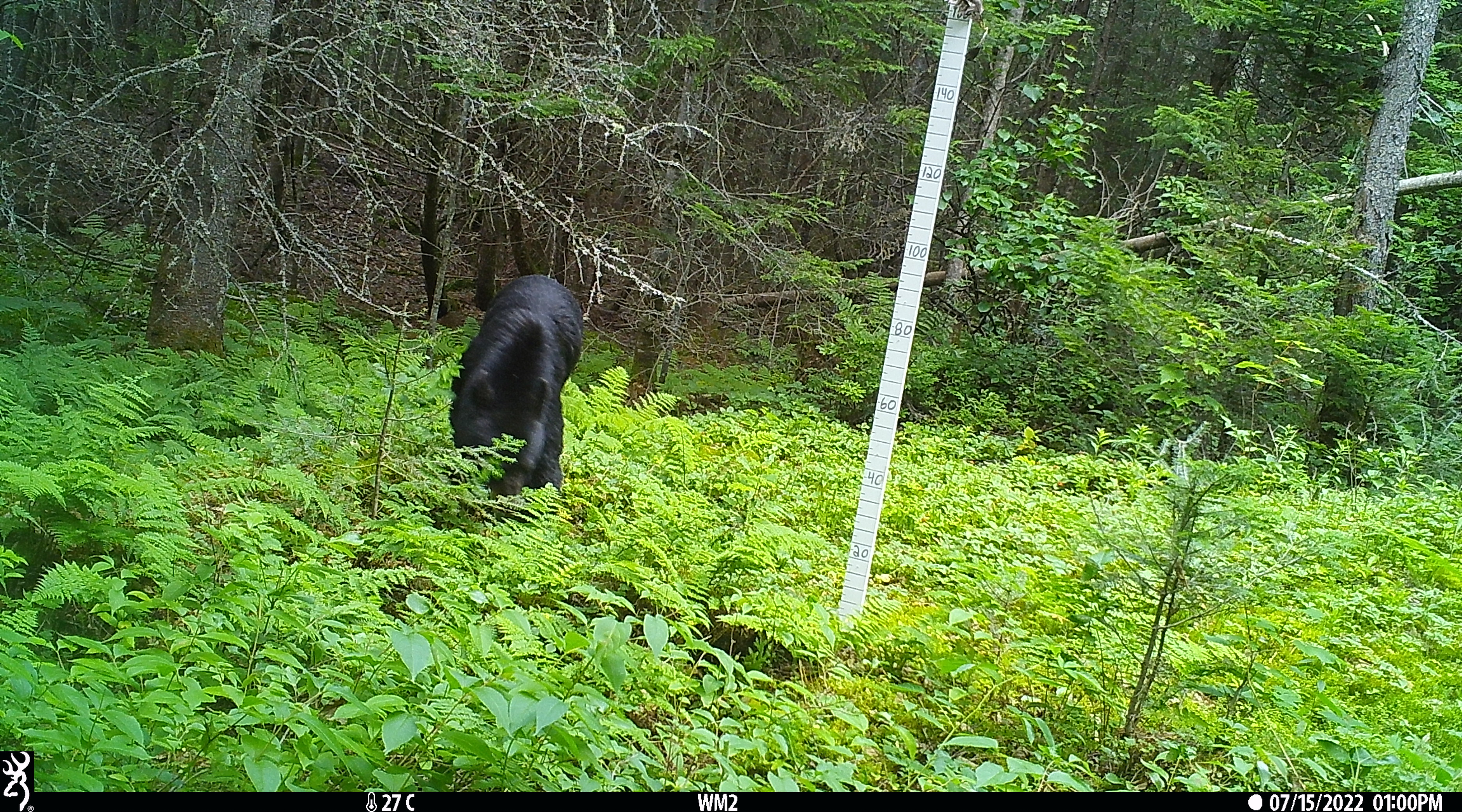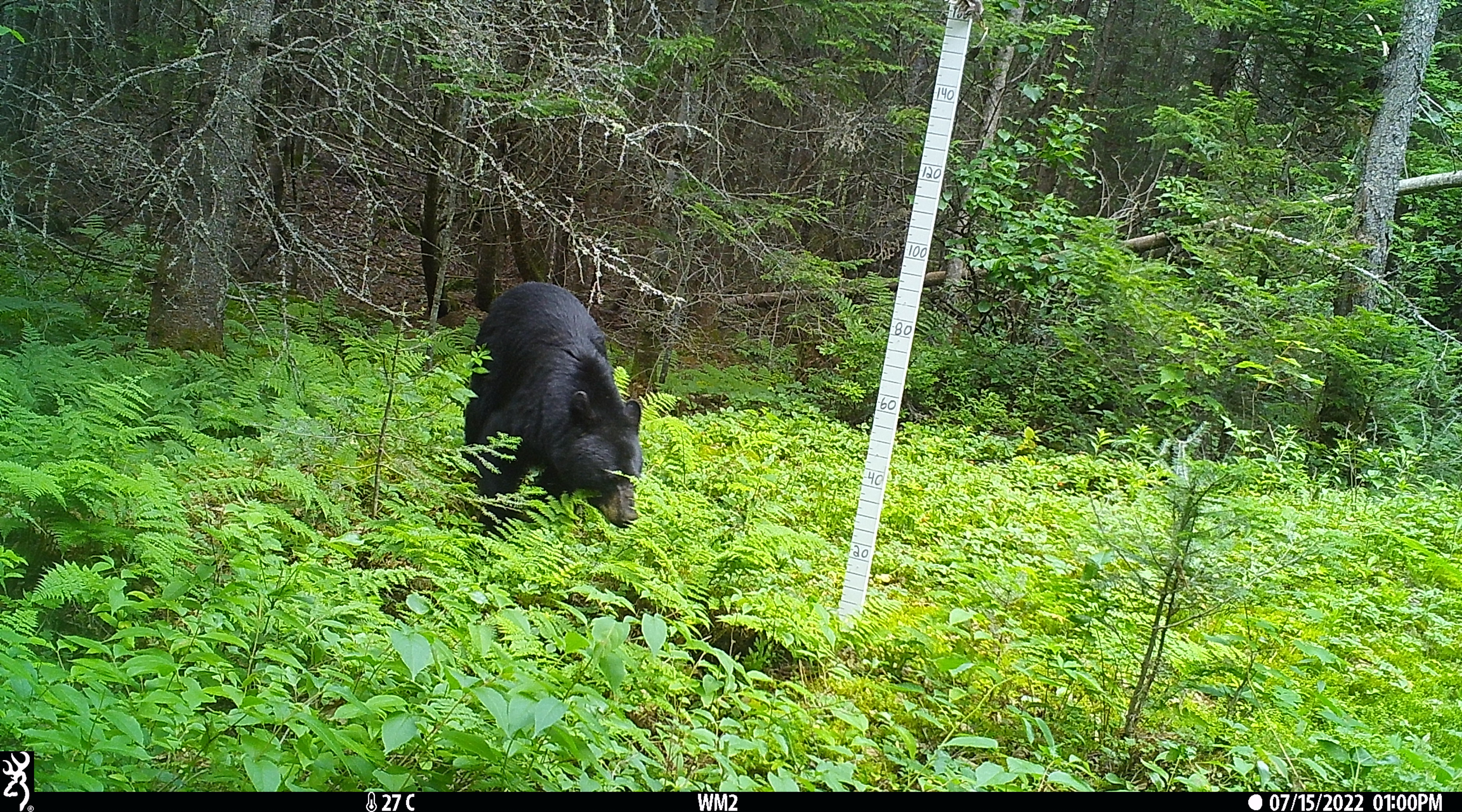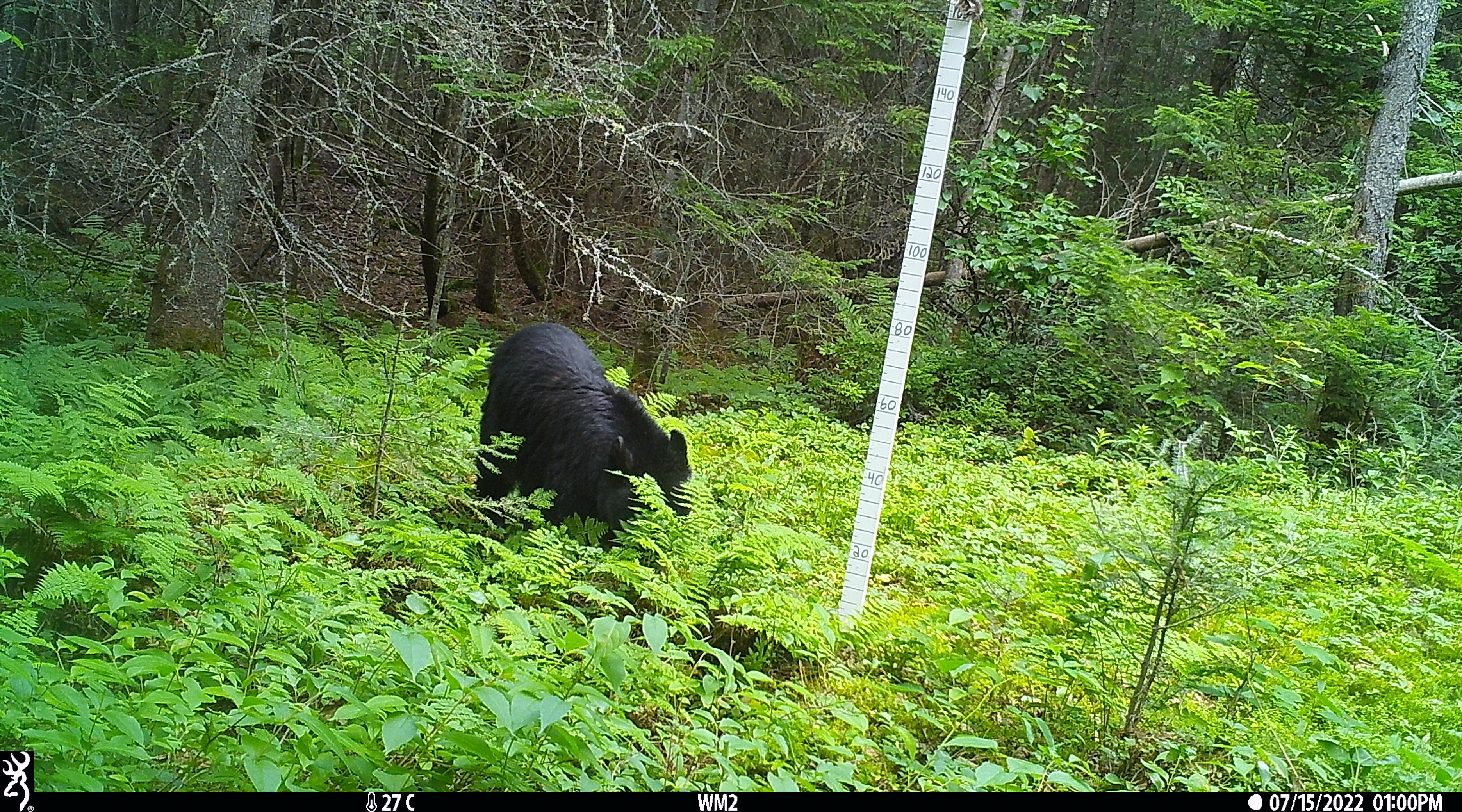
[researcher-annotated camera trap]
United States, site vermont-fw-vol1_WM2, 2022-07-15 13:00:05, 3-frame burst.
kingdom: Animalia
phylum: Chordata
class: Mammalia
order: Carnivora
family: Ursidae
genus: Ursus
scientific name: Ursus americanus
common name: black bear